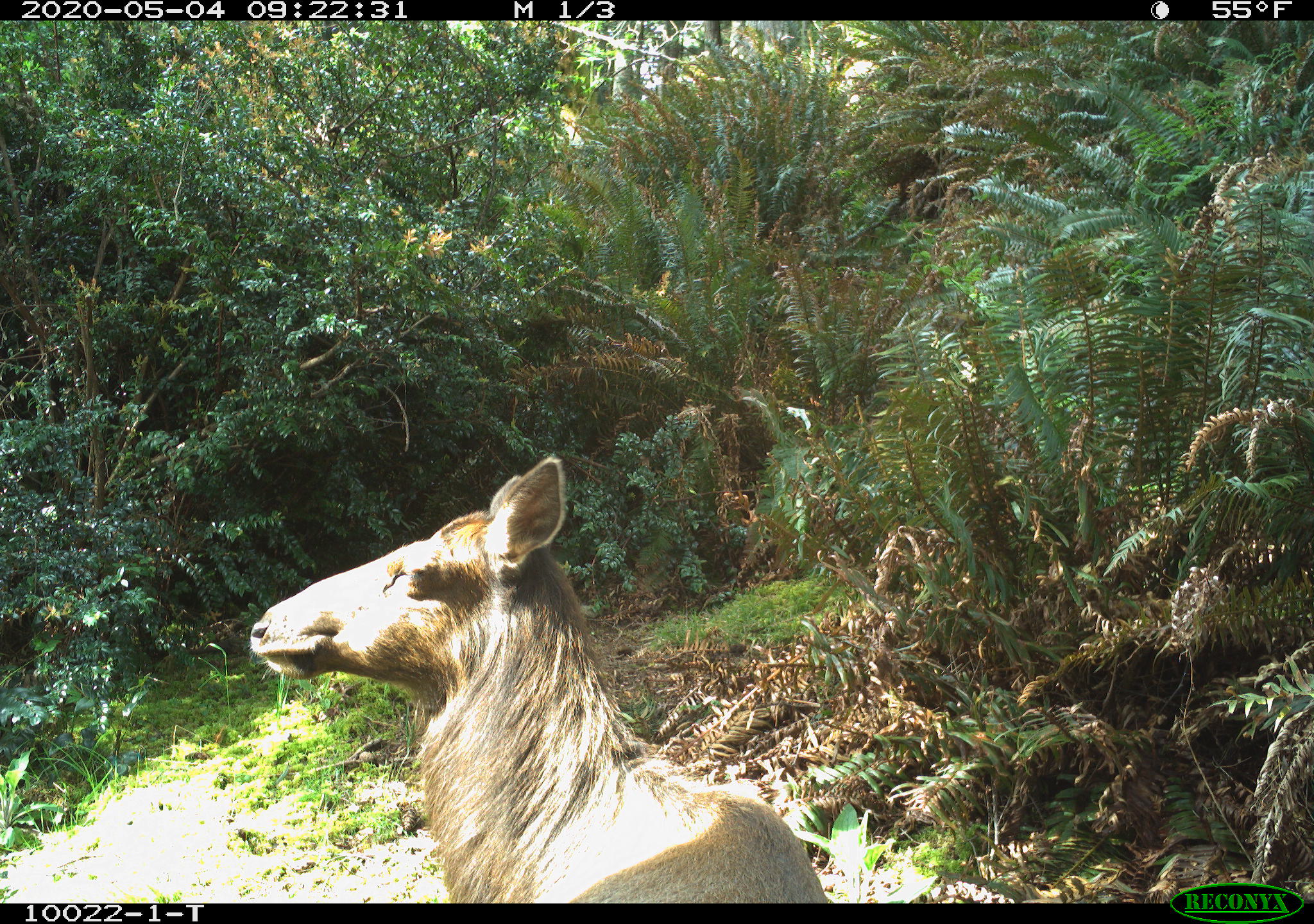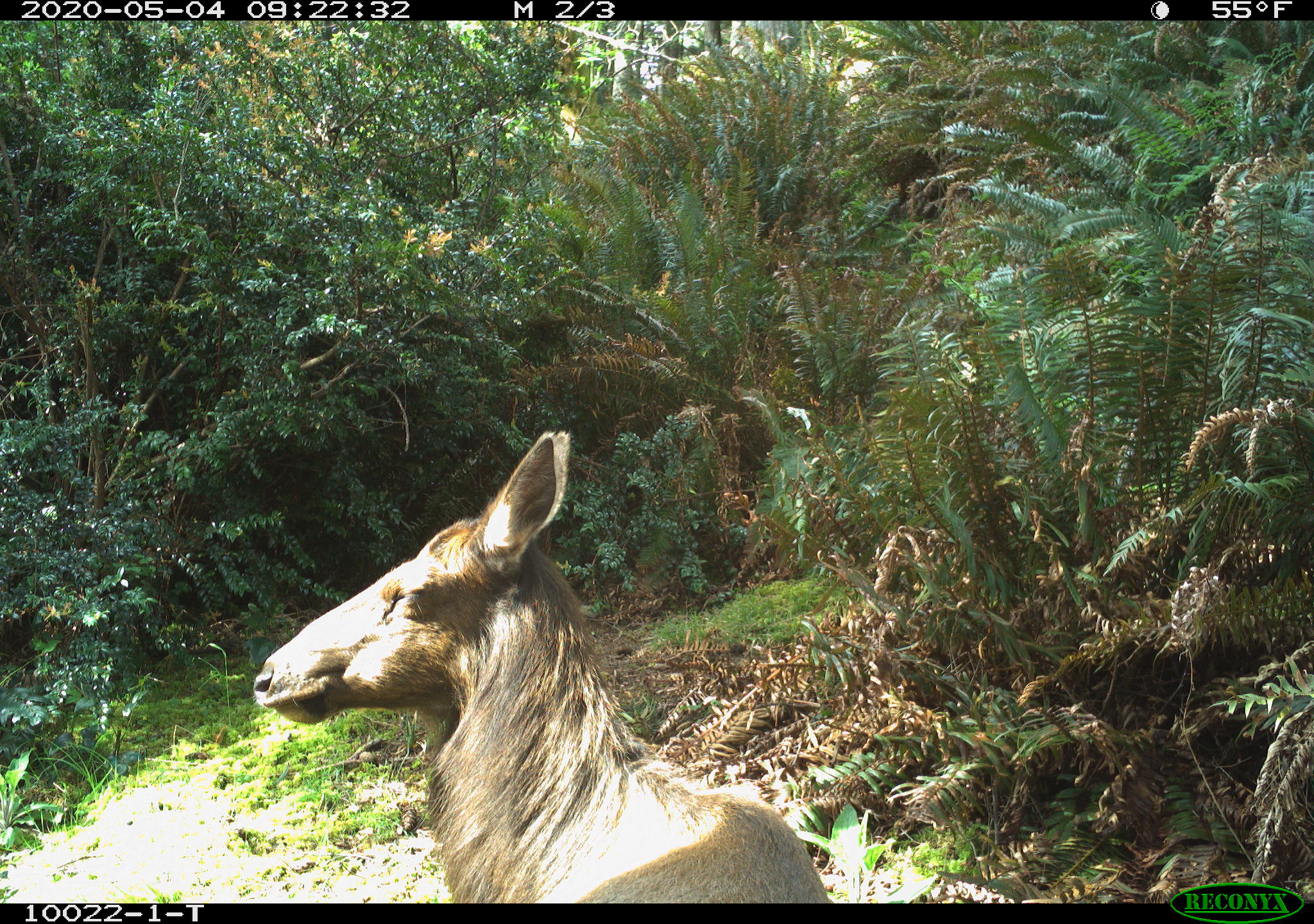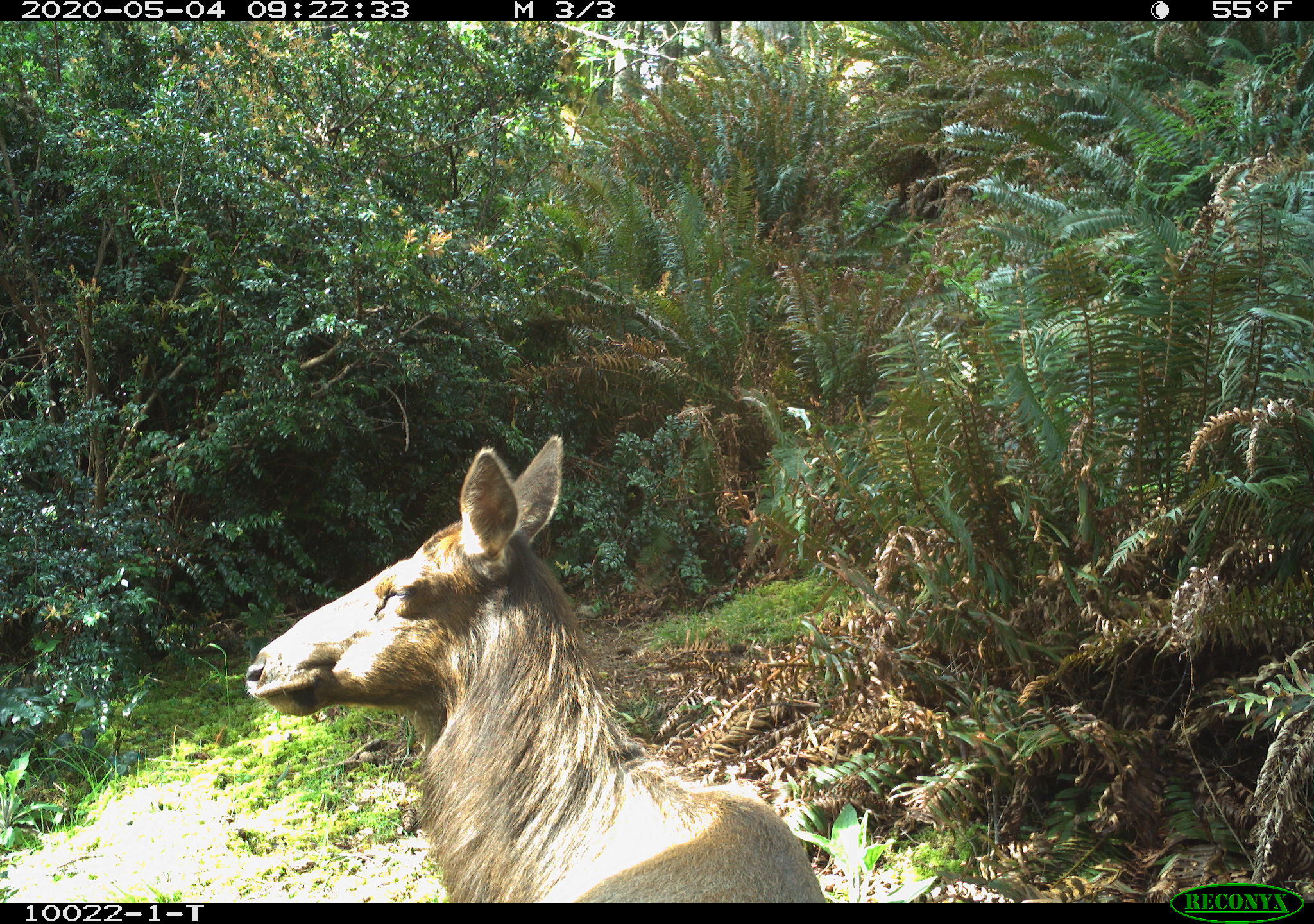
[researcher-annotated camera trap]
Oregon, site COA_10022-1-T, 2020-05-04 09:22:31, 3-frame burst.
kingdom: Animalia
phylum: Chordata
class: Mammalia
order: Artiodactyla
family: Cervidae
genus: Cervus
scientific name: Cervus canadensis roosevelti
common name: roosevelt elk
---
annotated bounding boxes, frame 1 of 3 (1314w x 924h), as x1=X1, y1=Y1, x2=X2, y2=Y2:
roosevelt elk: x1=238, y1=445, x2=830, y2=897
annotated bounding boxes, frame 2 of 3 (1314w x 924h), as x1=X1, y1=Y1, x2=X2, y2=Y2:
roosevelt elk: x1=240, y1=416, x2=832, y2=899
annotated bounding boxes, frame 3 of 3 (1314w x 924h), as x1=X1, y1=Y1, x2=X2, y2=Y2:
roosevelt elk: x1=238, y1=431, x2=826, y2=895